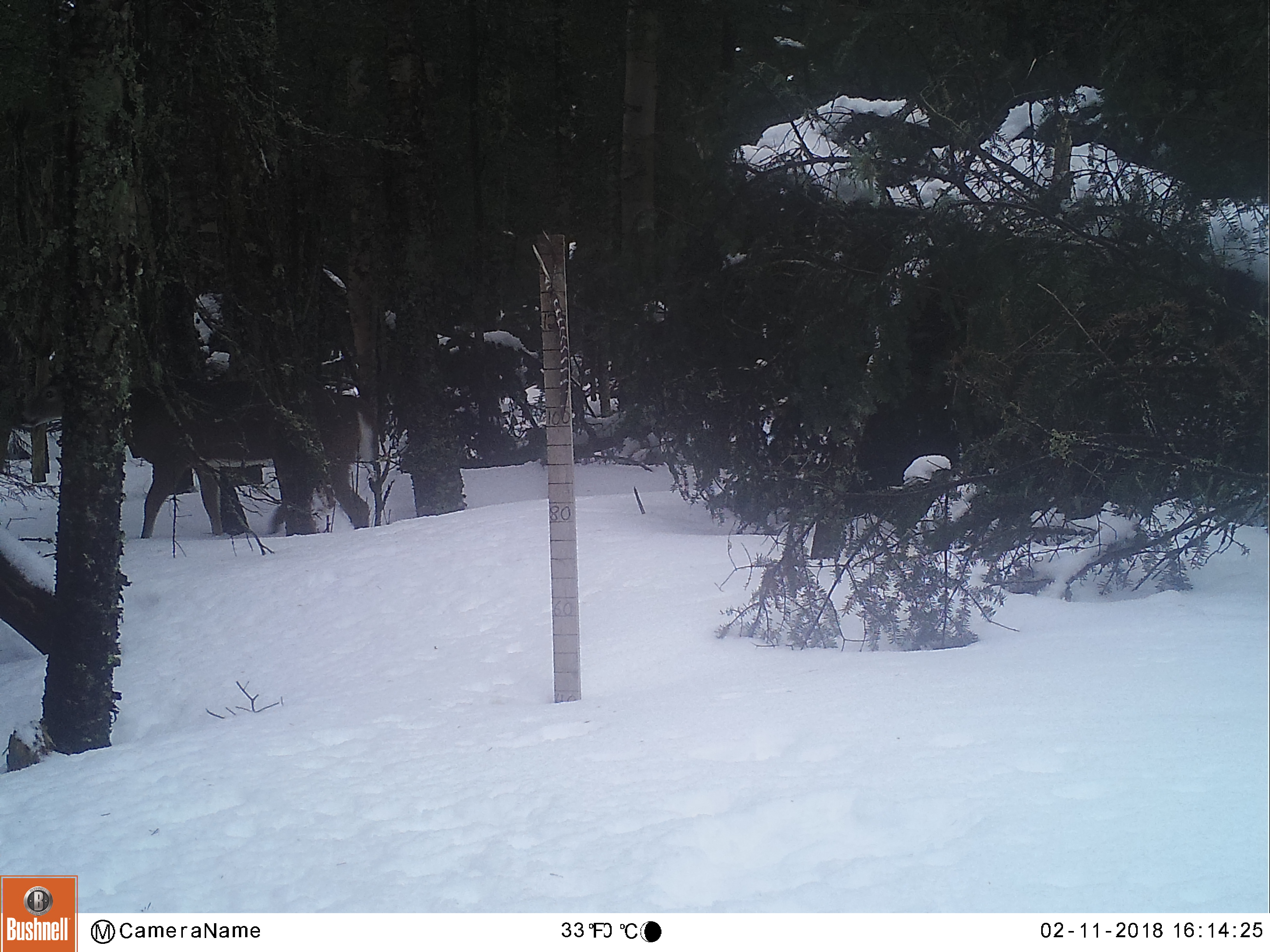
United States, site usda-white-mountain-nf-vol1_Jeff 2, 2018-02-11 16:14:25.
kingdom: Animalia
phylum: Chordata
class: Mammalia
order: Artiodactyla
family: Cervidae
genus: Odocoileus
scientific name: Odocoileus virginianus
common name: white-tailed deer